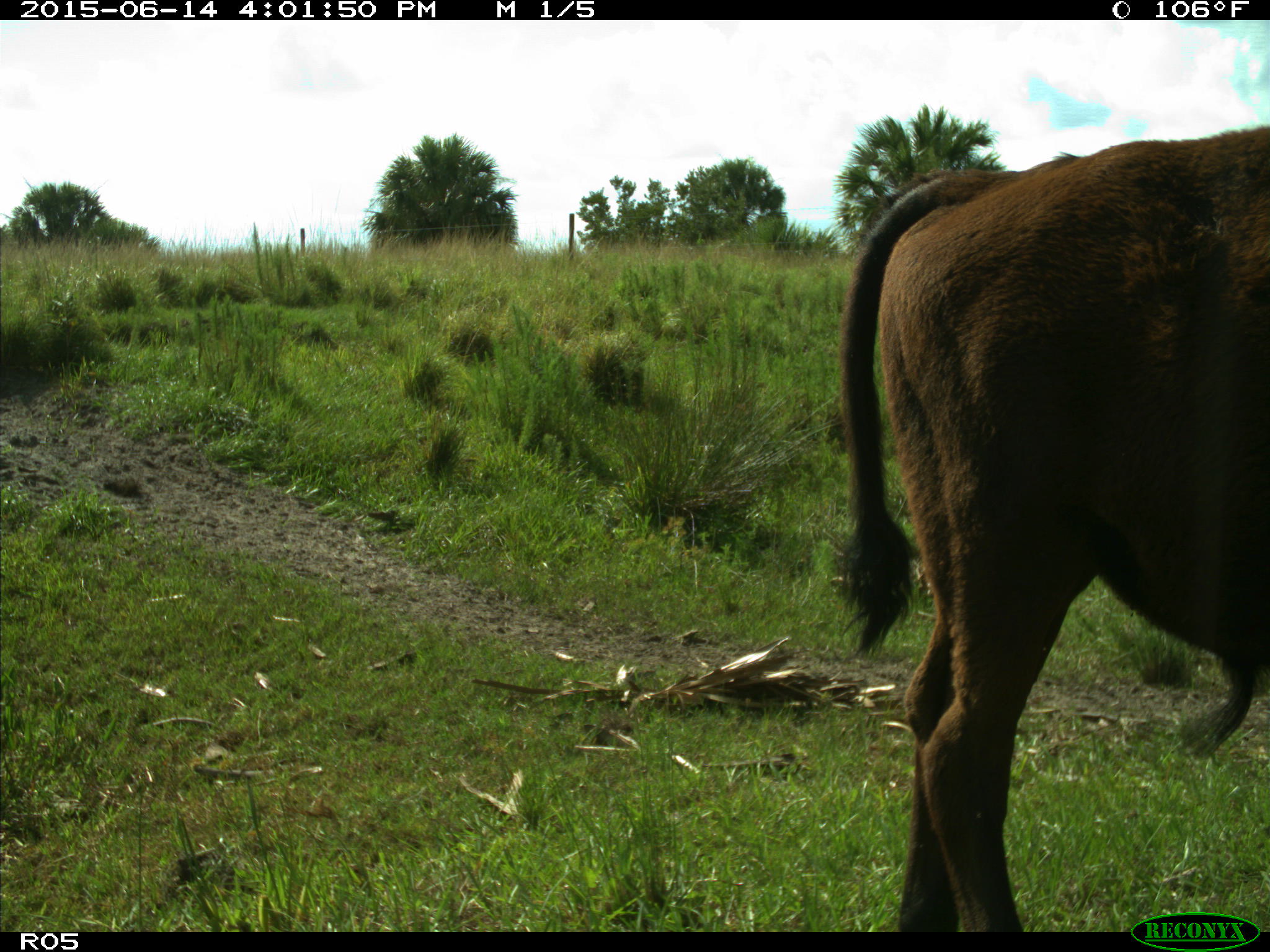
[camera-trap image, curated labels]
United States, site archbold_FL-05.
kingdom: Animalia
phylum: Chordata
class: Mammalia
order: Artiodactyla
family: Bovidae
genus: Bos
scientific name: Bos taurus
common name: domestic cow